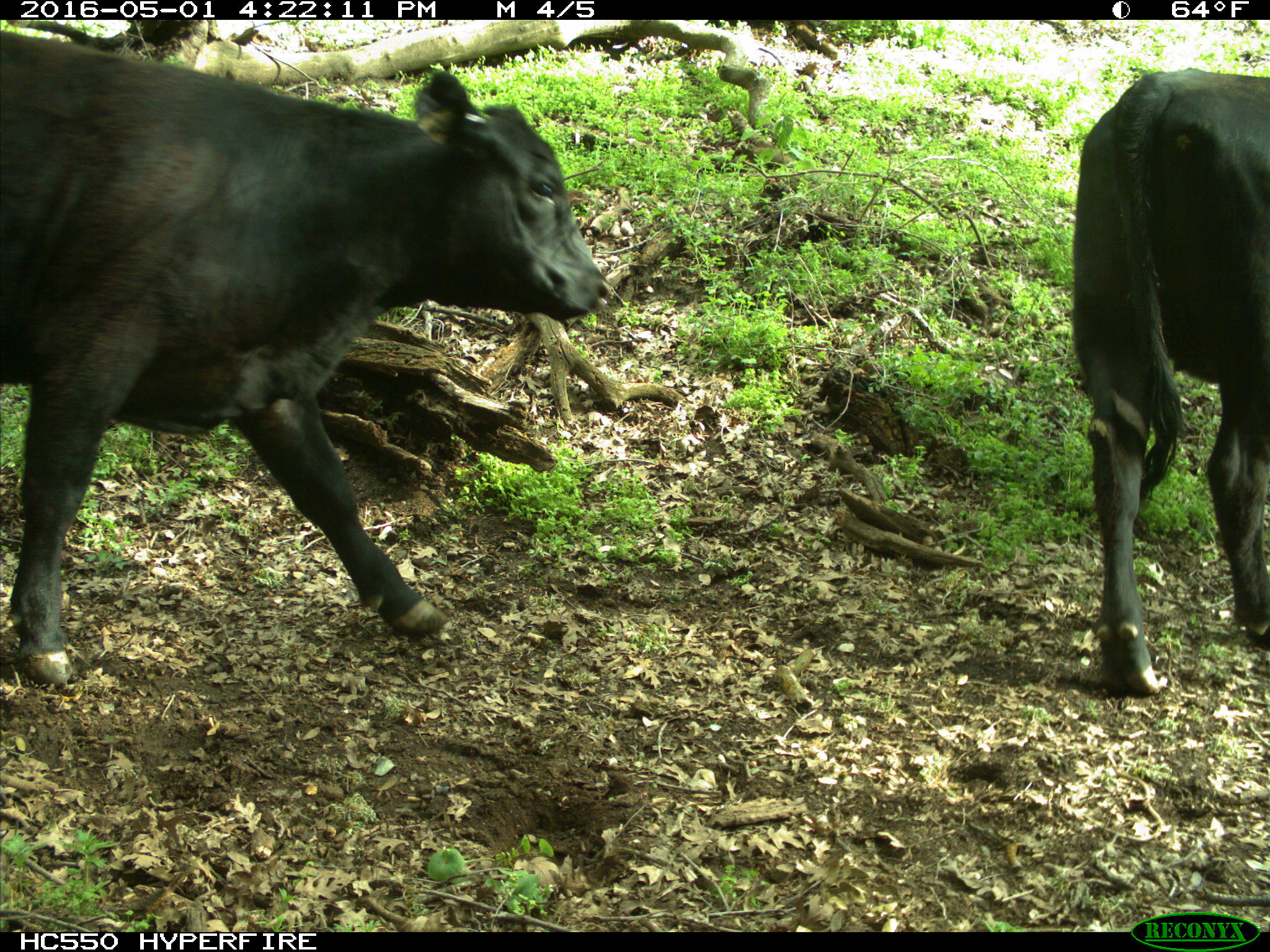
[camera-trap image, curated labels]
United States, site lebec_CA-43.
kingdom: Animalia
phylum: Chordata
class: Mammalia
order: Artiodactyla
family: Bovidae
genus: Bos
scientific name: Bos taurus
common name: domestic cow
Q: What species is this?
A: Bos taurus (domestic cow).